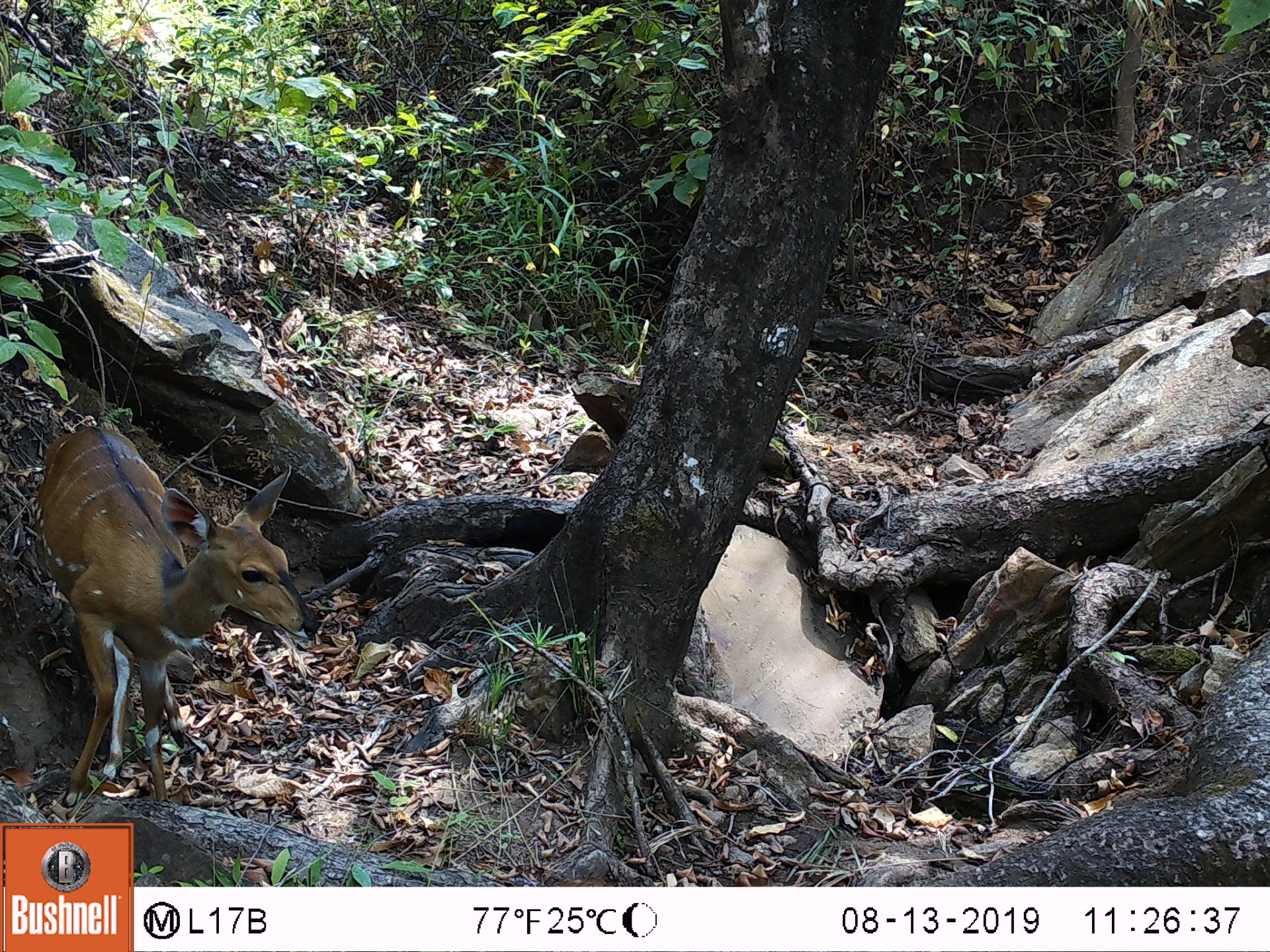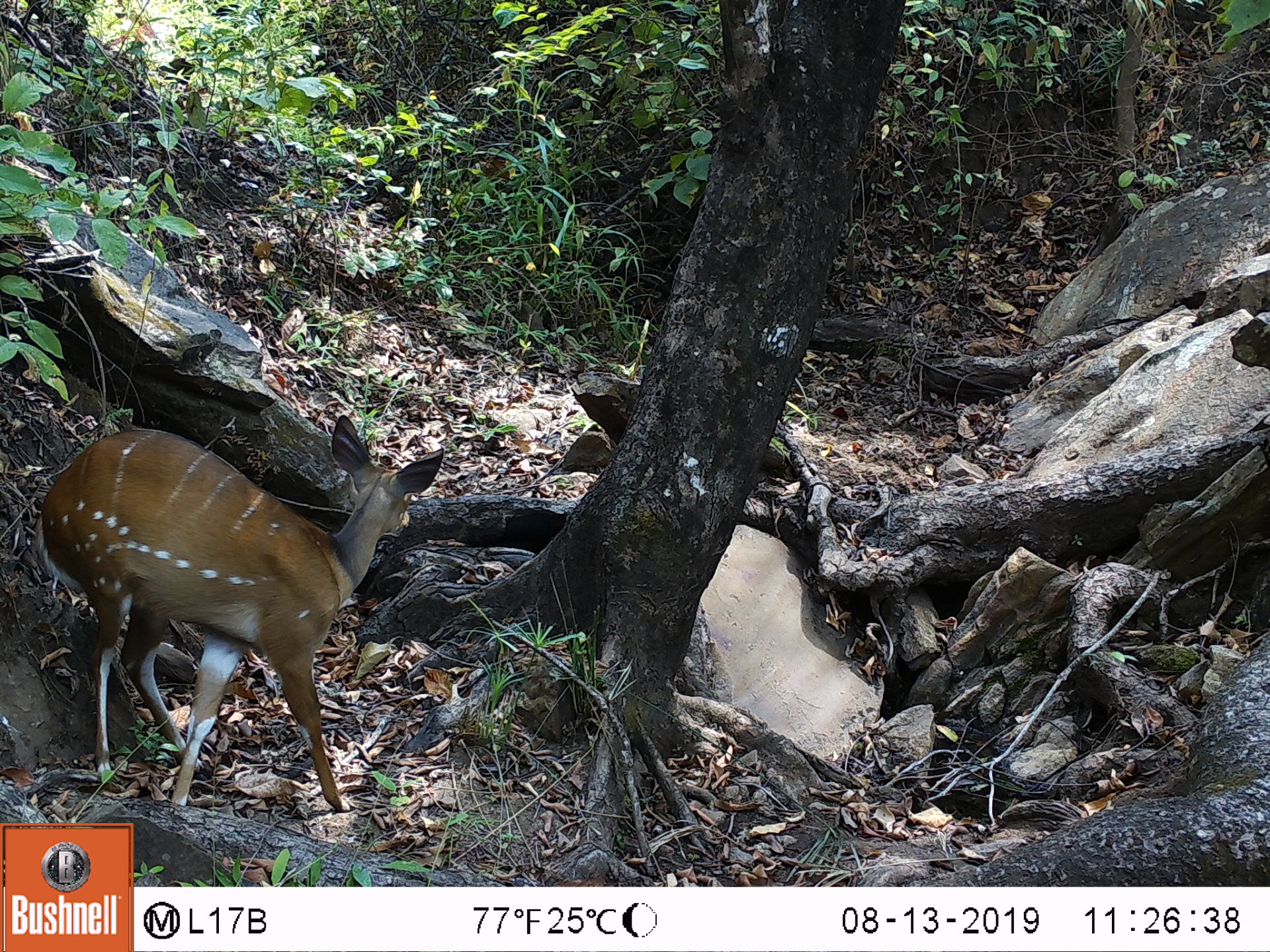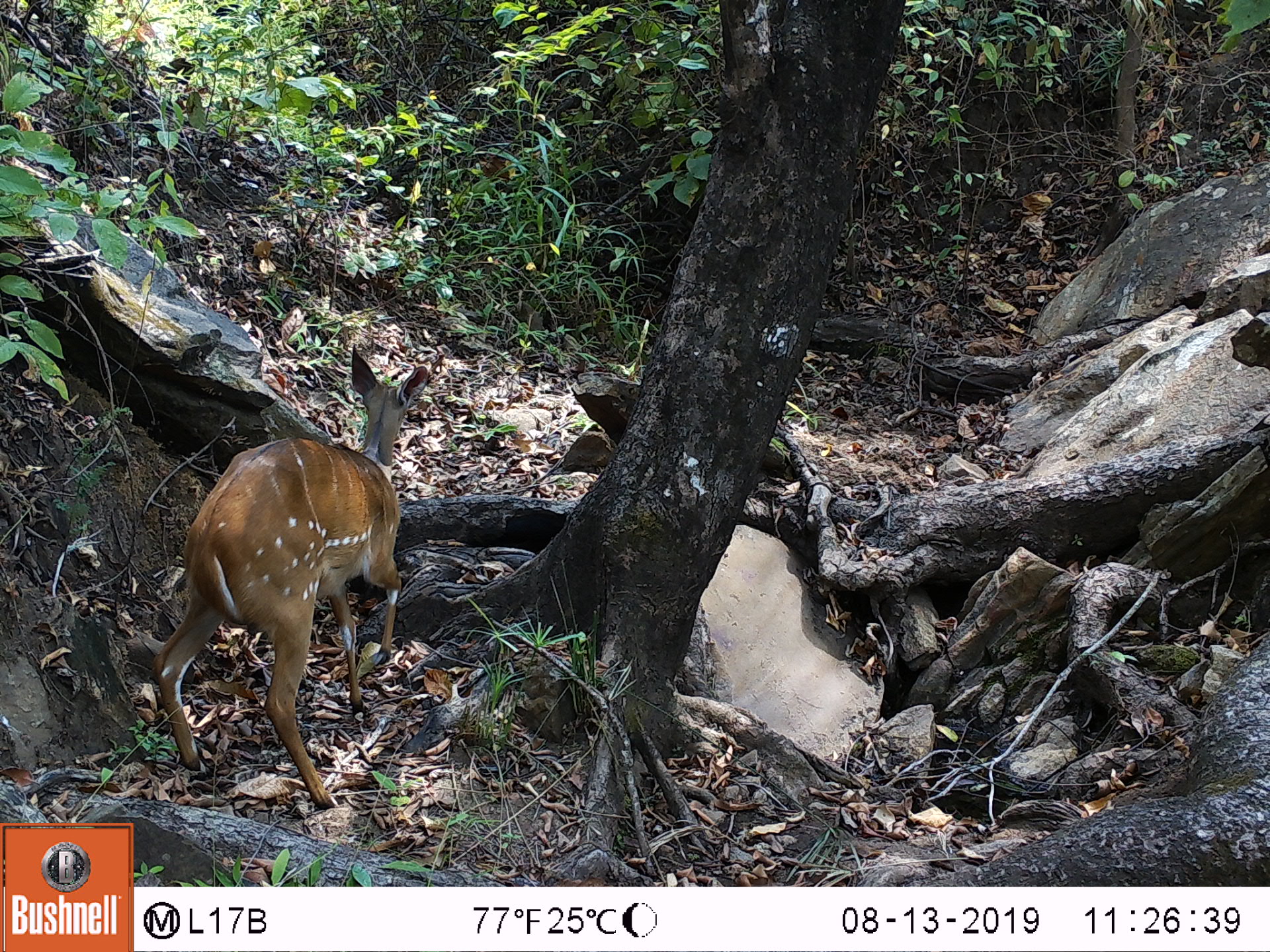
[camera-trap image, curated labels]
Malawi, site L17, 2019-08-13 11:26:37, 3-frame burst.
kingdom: Animalia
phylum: Chordata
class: Mammalia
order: Artiodactyla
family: Bovidae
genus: Tragelaphus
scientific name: Tragelaphus sylvaticus sylvaticus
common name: cape bushbuck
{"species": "cape bushbuck (Tragelaphus sylvaticus sylvaticus)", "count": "1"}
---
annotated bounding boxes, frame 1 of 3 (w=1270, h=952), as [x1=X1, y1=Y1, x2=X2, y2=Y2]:
cape bushbuck: [x1=42, y1=417, x2=317, y2=821]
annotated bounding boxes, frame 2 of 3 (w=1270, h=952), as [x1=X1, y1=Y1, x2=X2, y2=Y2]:
cape bushbuck: [x1=35, y1=410, x2=445, y2=819]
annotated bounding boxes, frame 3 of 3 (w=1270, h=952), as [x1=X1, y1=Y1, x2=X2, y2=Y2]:
cape bushbuck: [x1=150, y1=341, x2=433, y2=806]